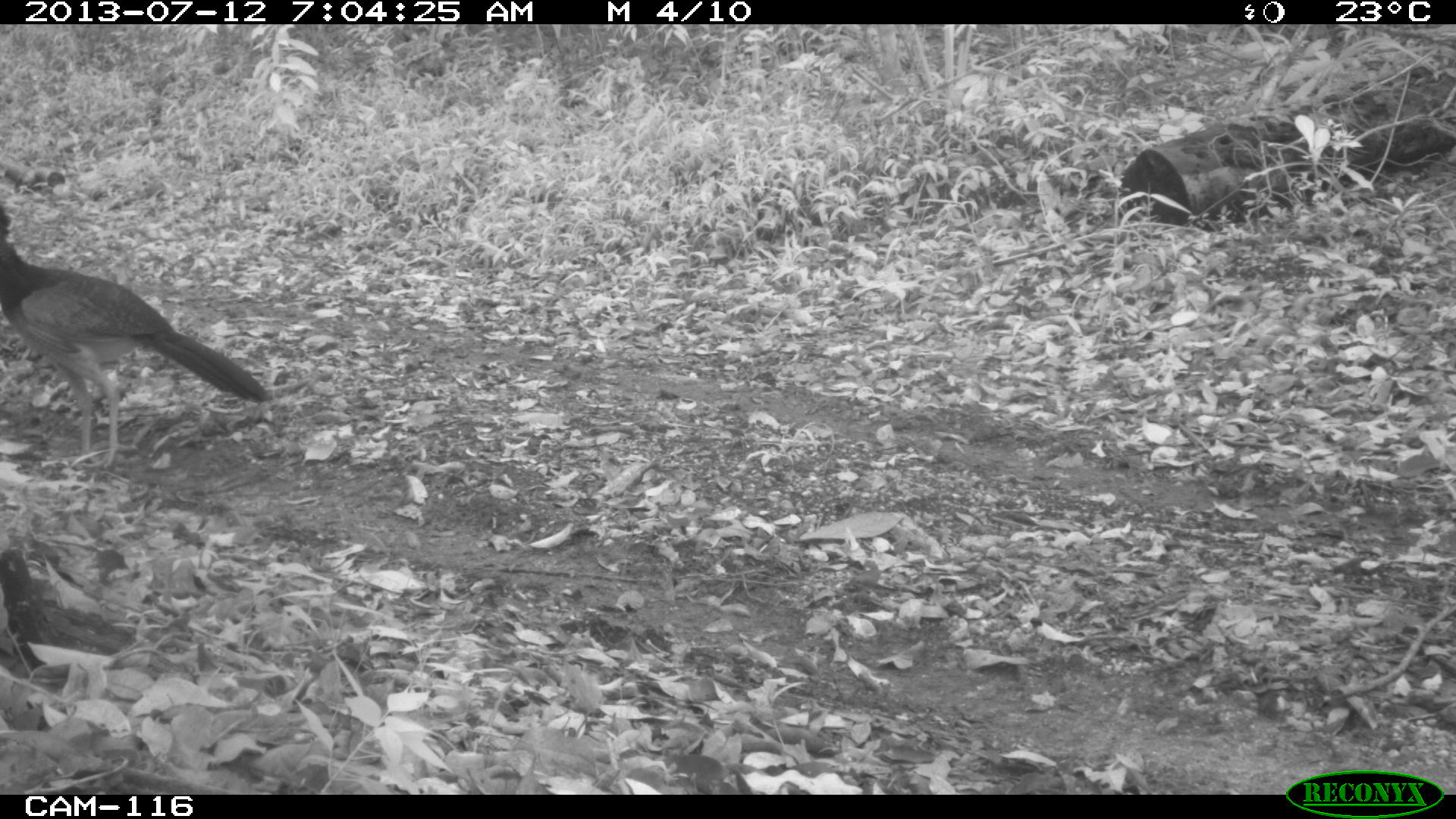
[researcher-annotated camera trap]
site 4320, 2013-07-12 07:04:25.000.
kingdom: Animalia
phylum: Chordata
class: Aves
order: Galliformes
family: Cracidae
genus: Crax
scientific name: Crax rubra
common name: great curassow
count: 1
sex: female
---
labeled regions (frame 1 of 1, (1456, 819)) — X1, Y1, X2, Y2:
crax rubra: 0, 203, 269, 469